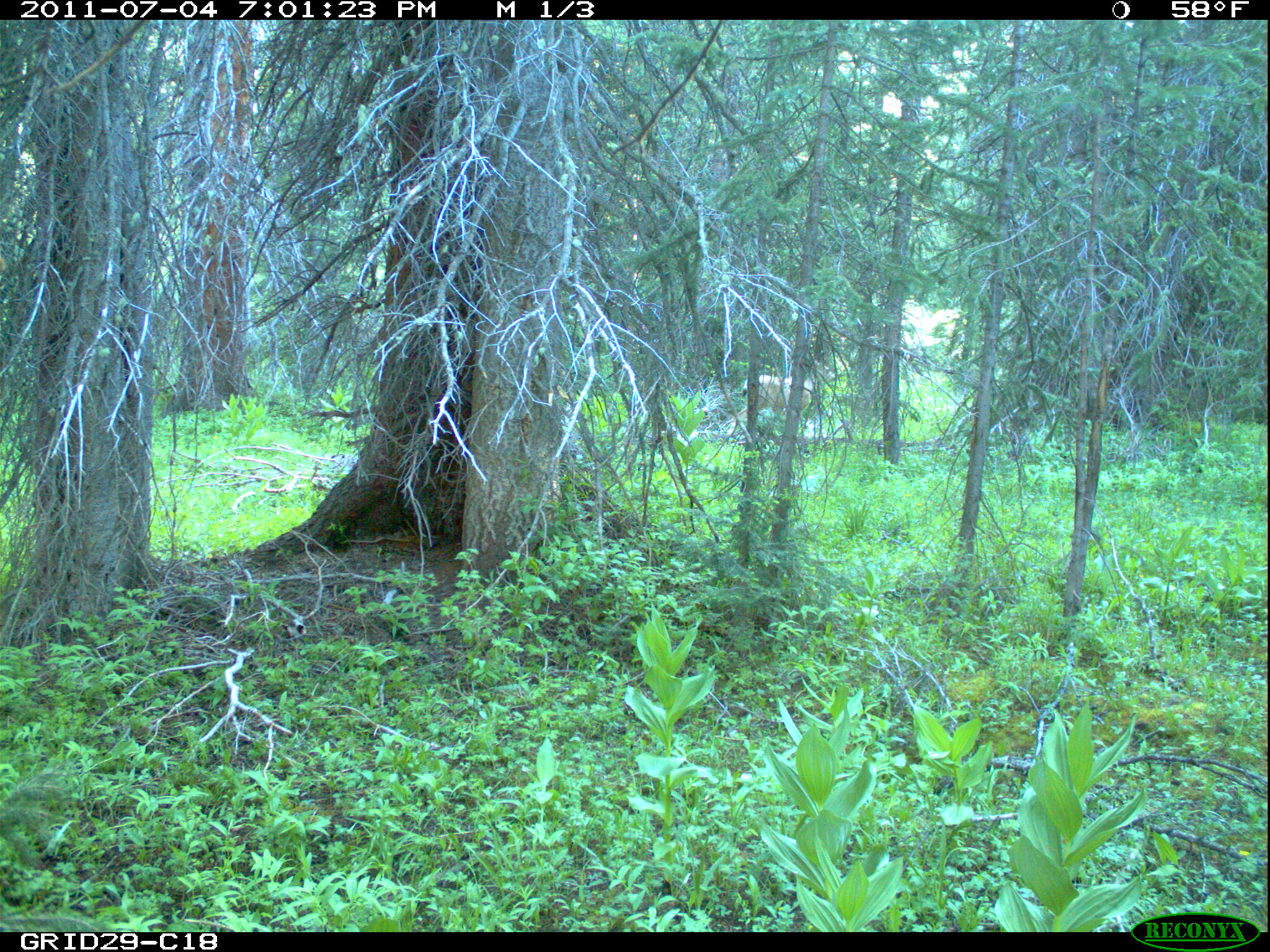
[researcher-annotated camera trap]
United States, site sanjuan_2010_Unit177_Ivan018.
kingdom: Animalia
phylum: Chordata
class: Mammalia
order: Artiodactyla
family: Cervidae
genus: Odocoileus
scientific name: Odocoileus hemionus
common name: mule deer